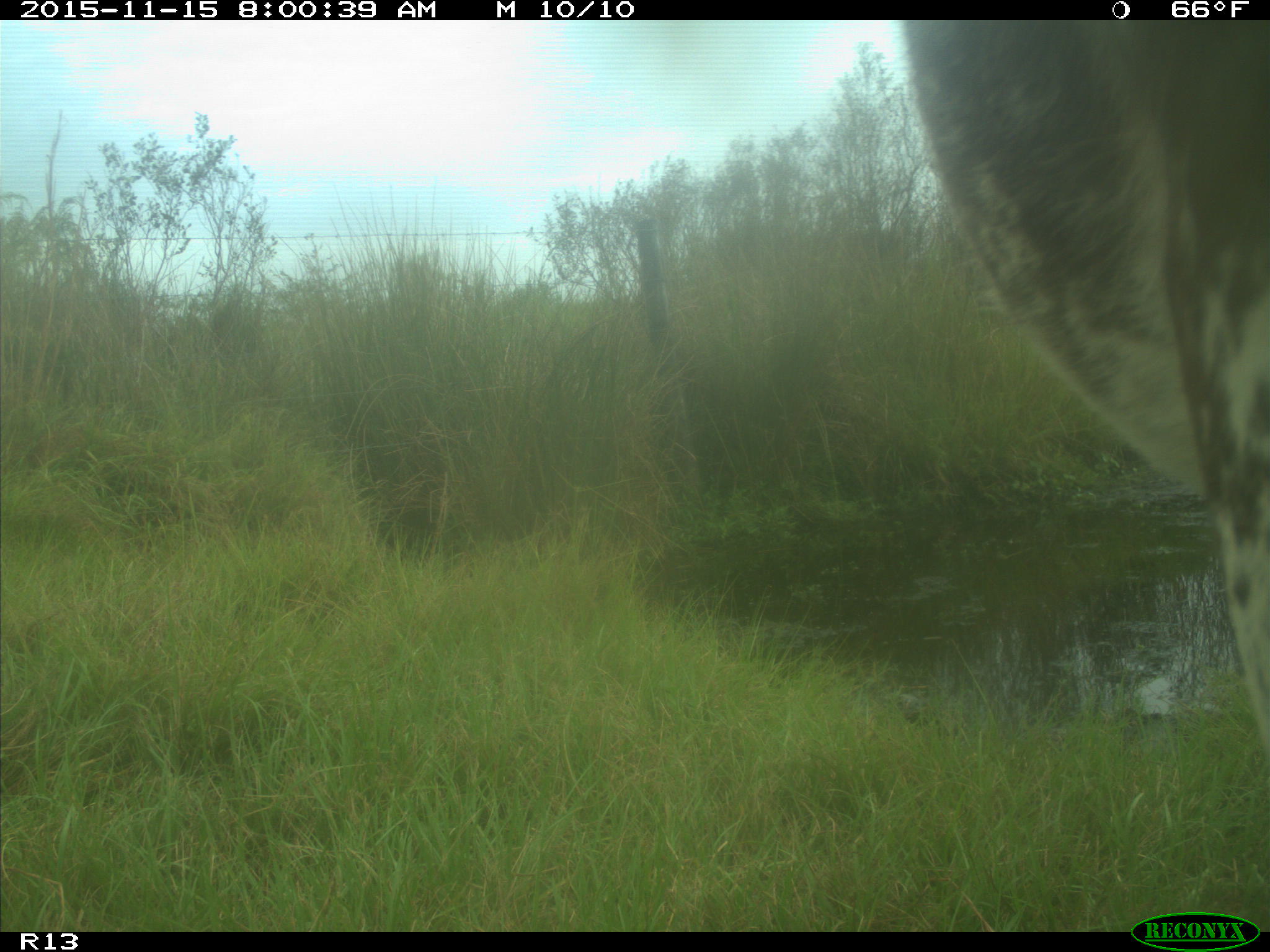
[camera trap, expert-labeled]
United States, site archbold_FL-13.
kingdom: Animalia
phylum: Chordata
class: Mammalia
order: Artiodactyla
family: Bovidae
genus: Bos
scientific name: Bos taurus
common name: domestic cow